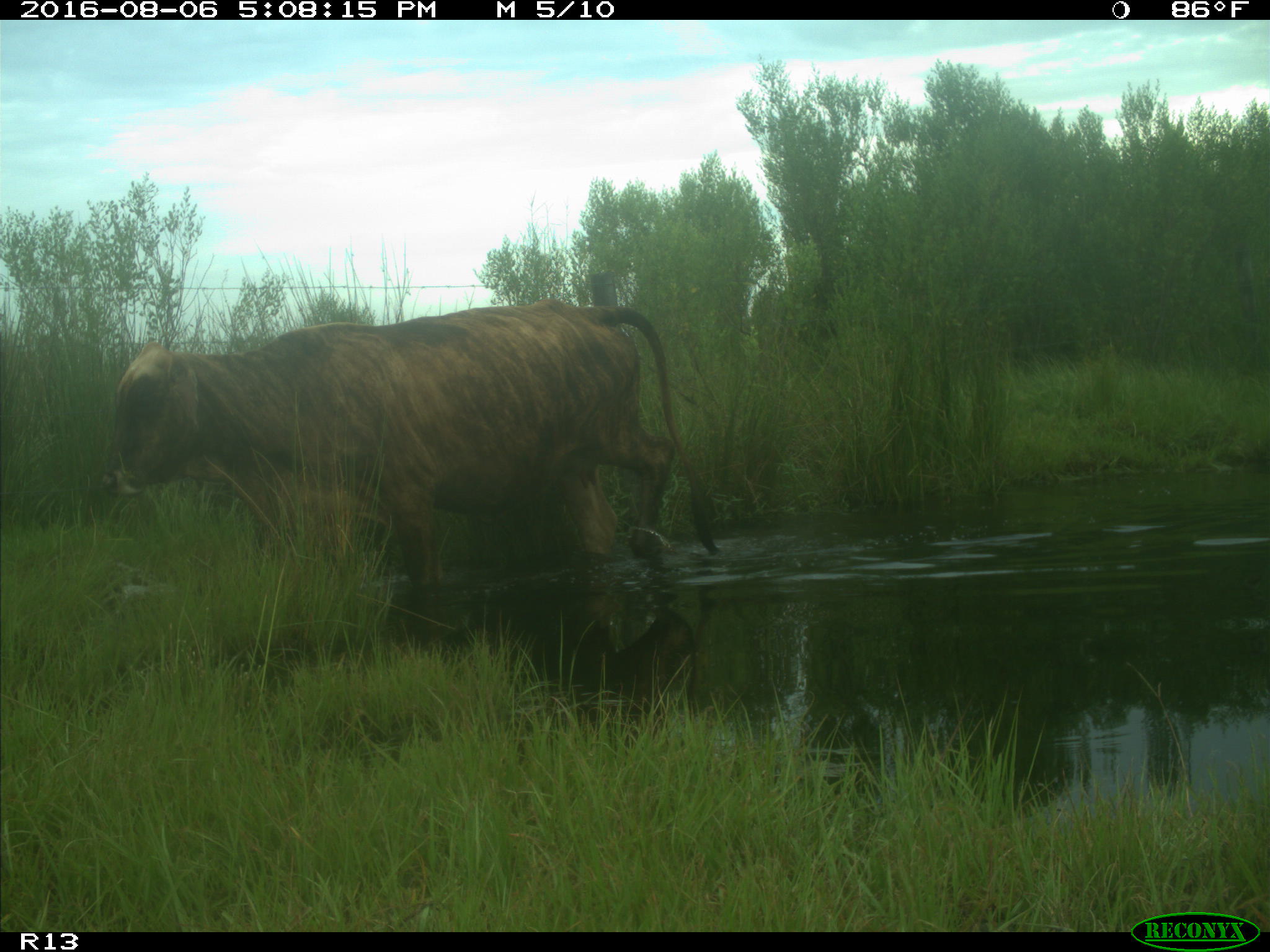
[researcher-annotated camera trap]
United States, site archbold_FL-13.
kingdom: Animalia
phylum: Chordata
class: Mammalia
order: Artiodactyla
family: Bovidae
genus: Bos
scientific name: Bos taurus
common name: domestic cow